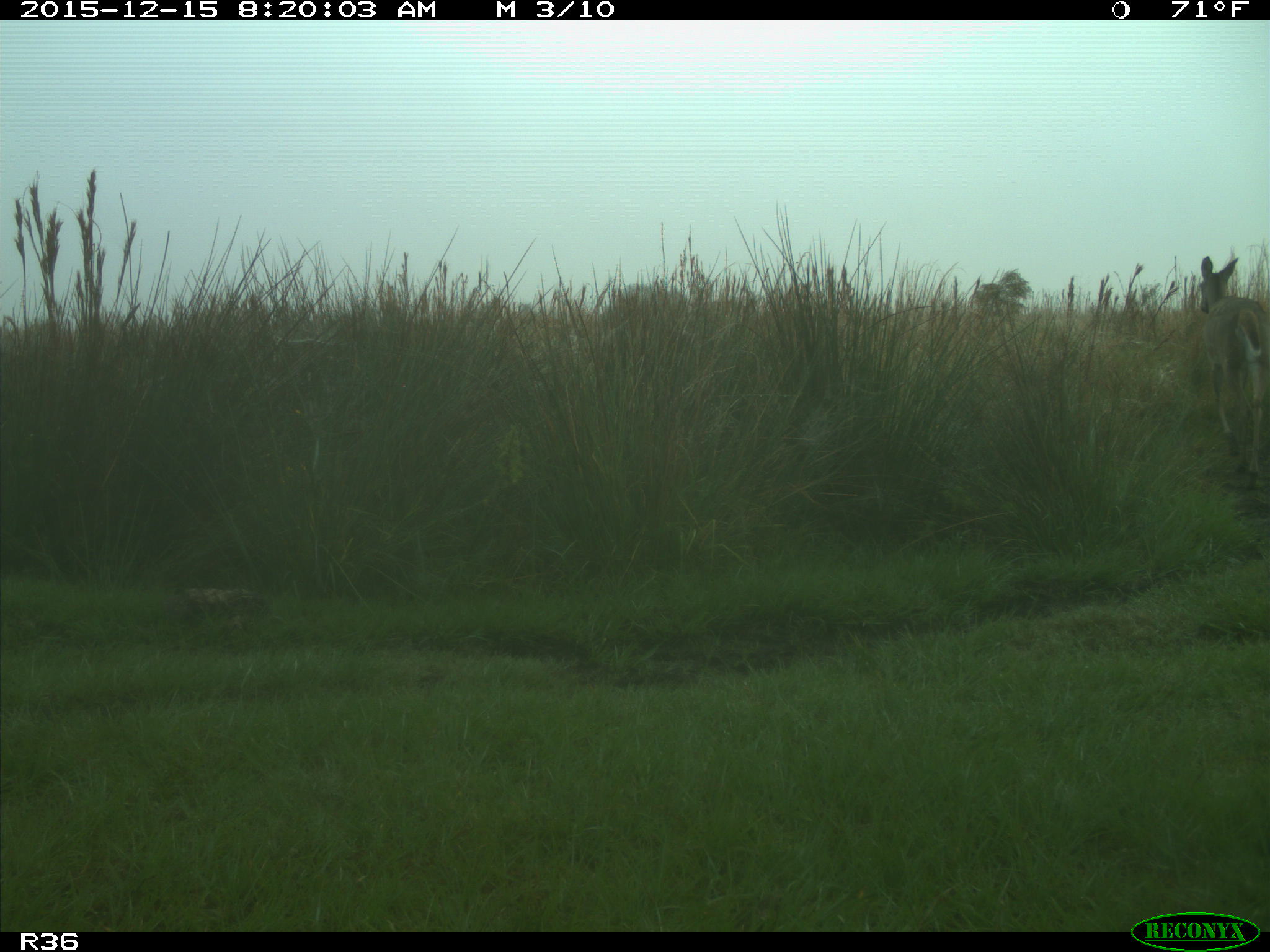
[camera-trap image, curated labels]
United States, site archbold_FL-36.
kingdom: Animalia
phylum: Chordata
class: Mammalia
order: Artiodactyla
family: Cervidae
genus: Odocoileus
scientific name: Odocoileus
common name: deer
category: unidentified deer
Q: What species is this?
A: Unidentified deer (deer) (Odocoileus).